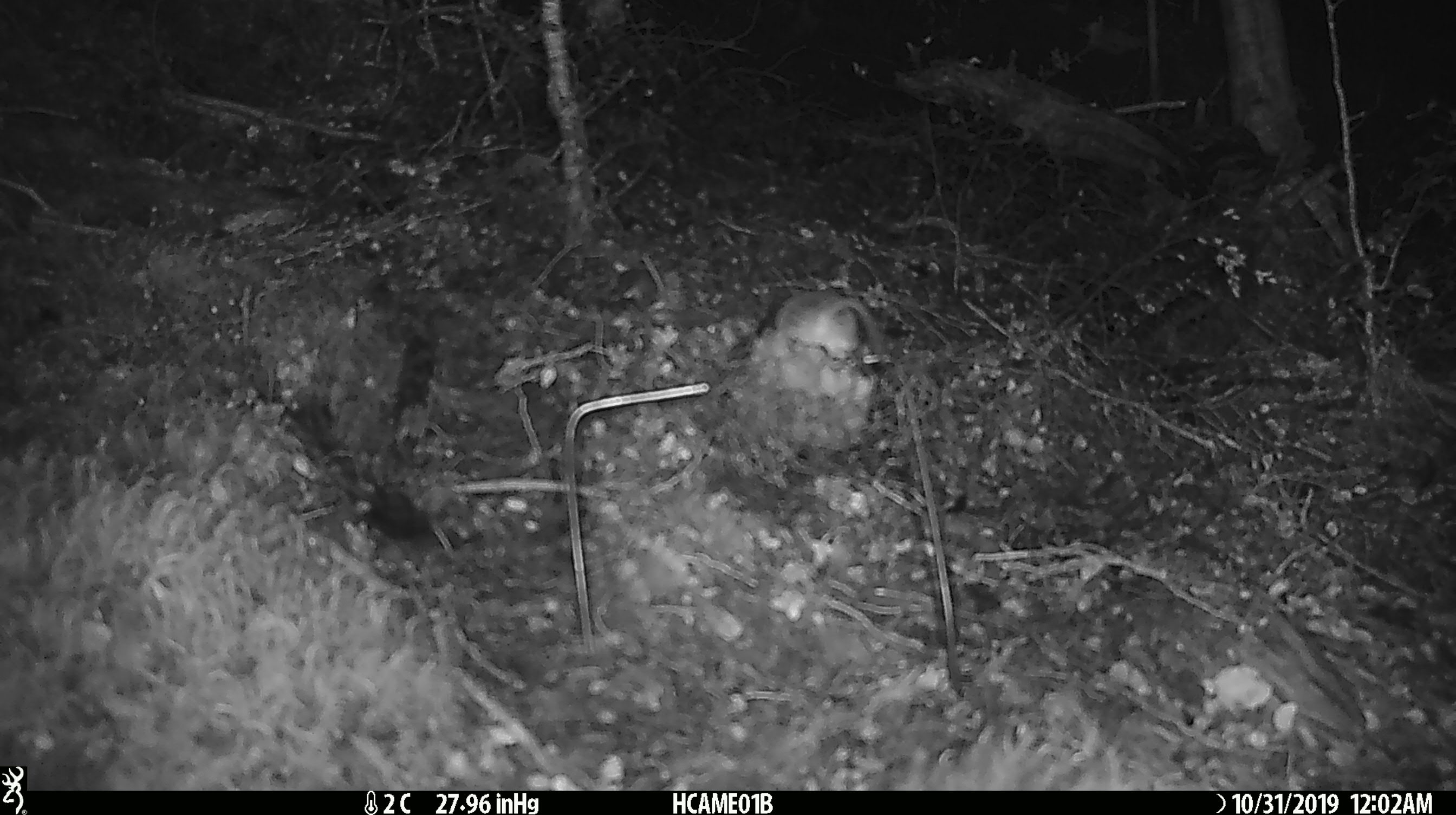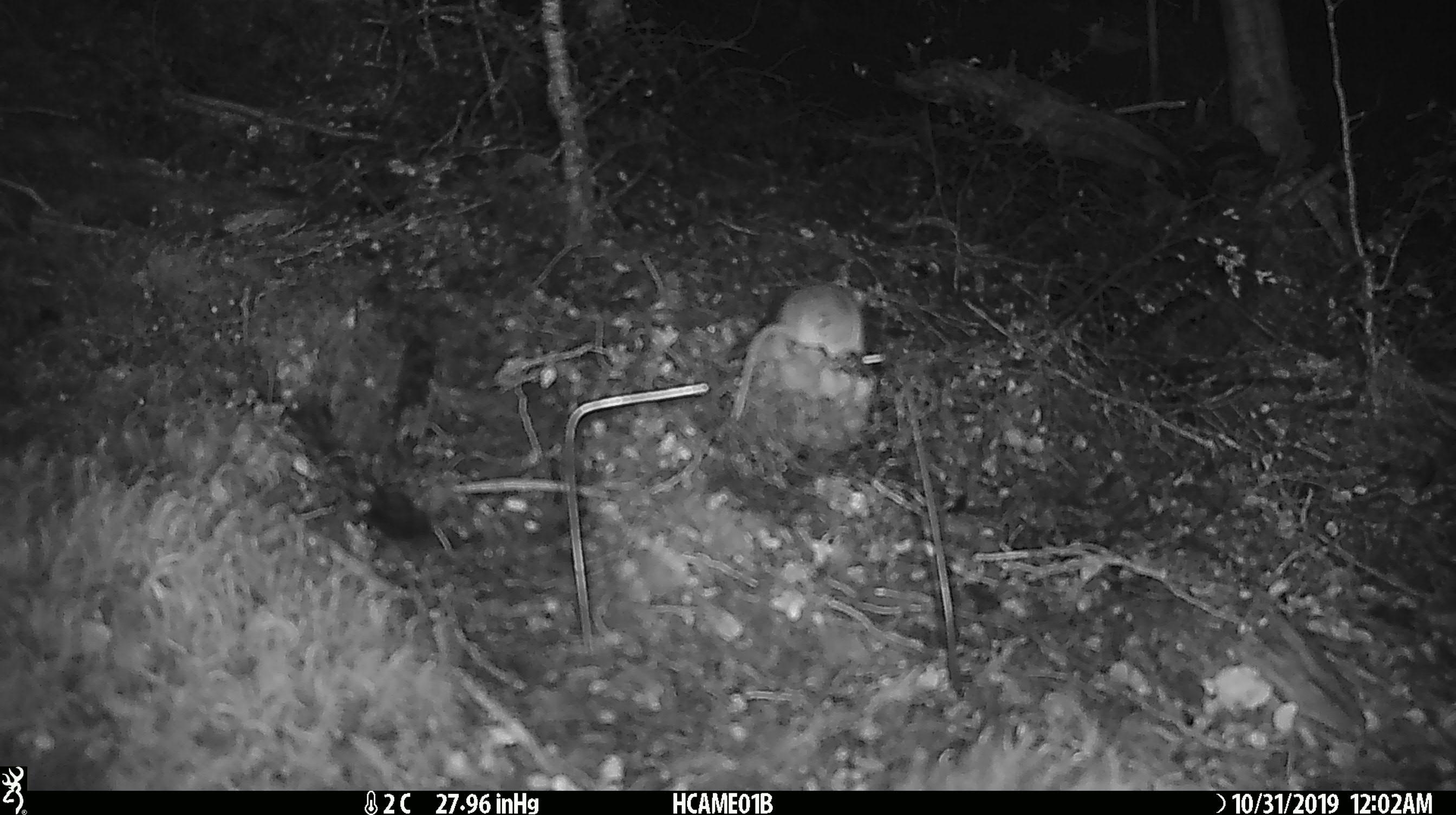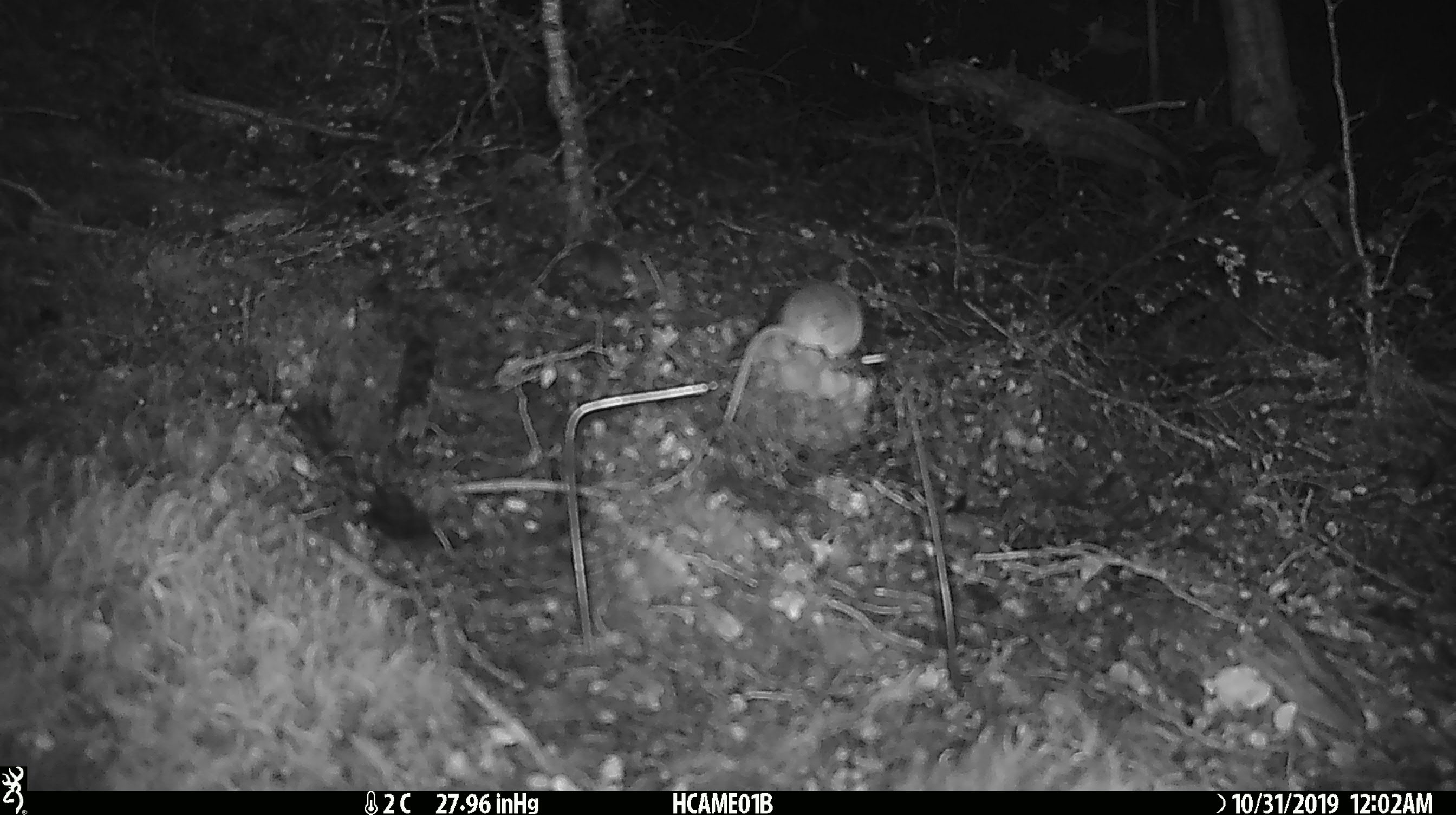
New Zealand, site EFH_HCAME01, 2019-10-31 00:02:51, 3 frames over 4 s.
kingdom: Animalia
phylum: Chordata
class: Mammalia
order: Rodentia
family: Muridae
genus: Mus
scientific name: Mus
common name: mouse